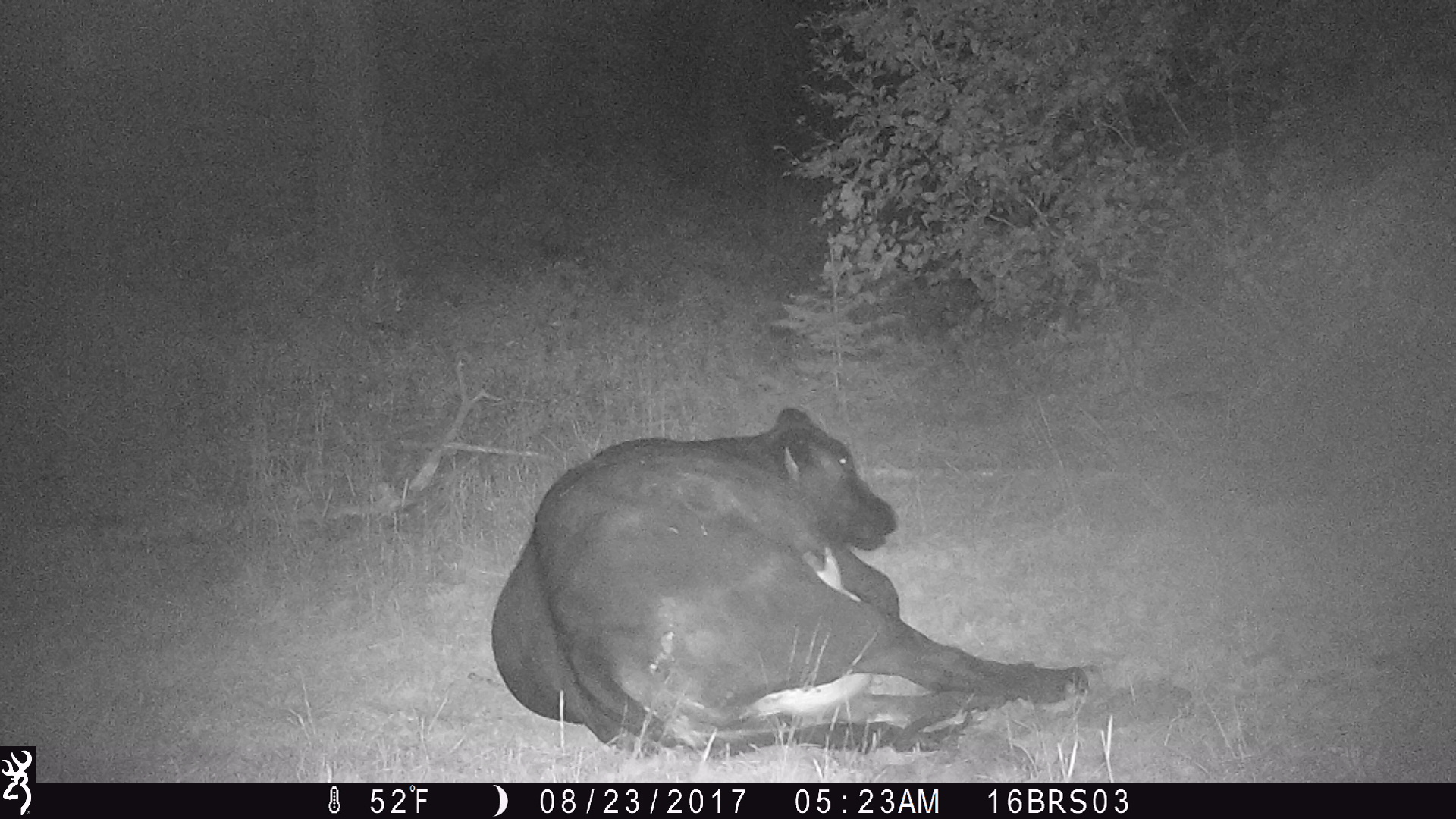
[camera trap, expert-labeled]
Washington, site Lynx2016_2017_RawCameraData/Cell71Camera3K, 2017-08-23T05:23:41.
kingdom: Animalia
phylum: Chordata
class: Mammalia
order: Artiodactyla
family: Bovidae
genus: Bos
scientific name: Bos taurus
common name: domestic cattle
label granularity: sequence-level